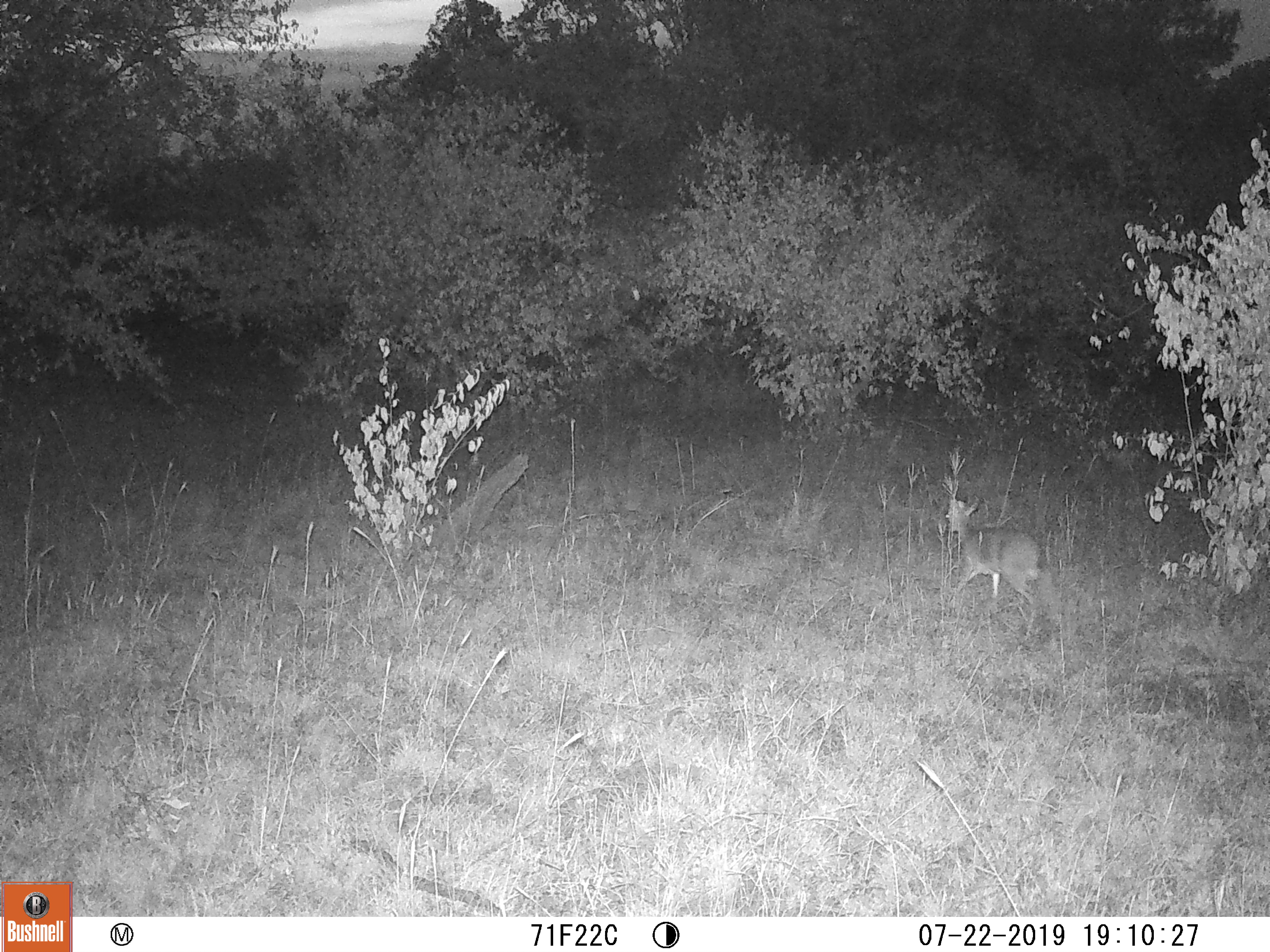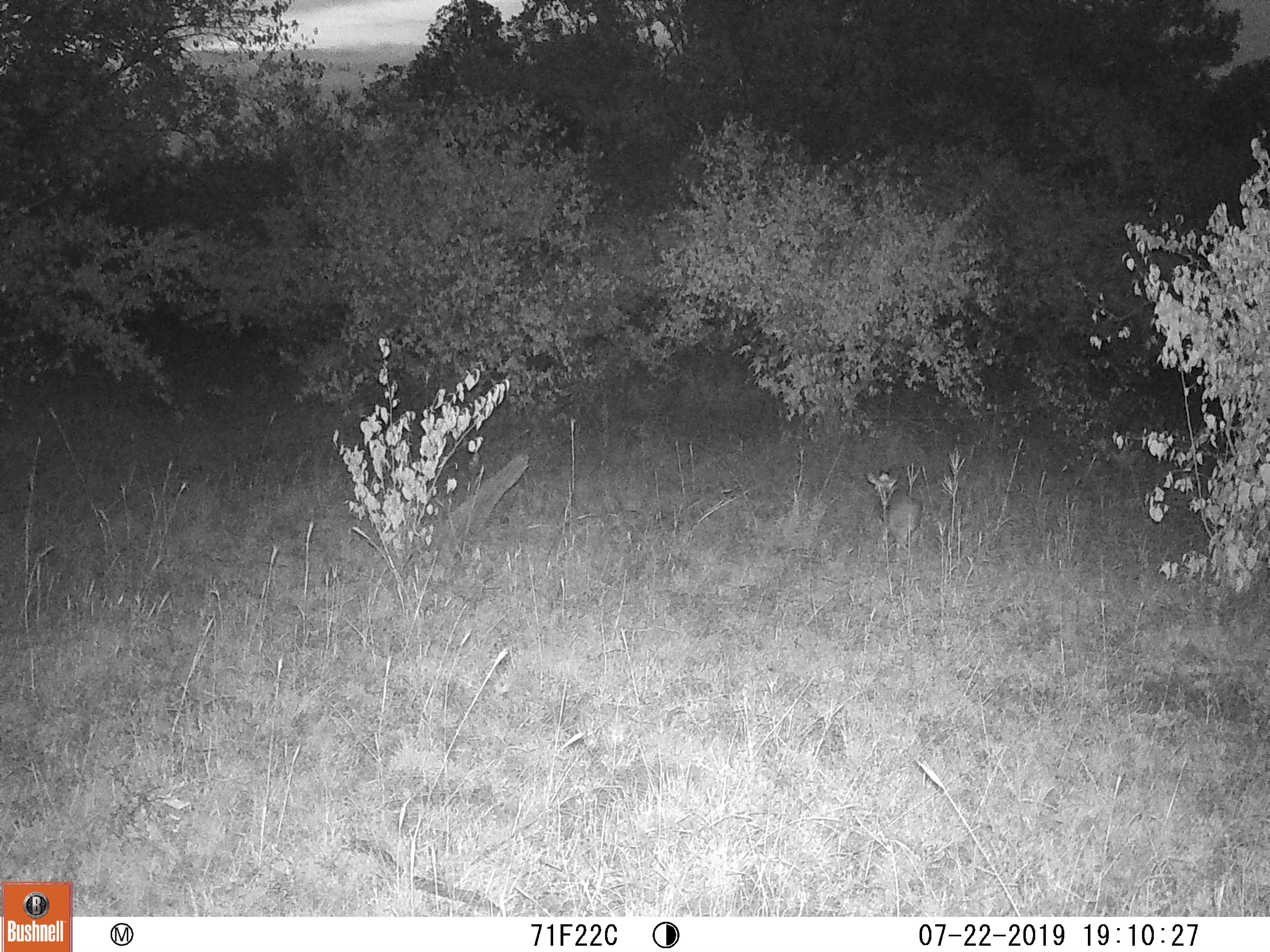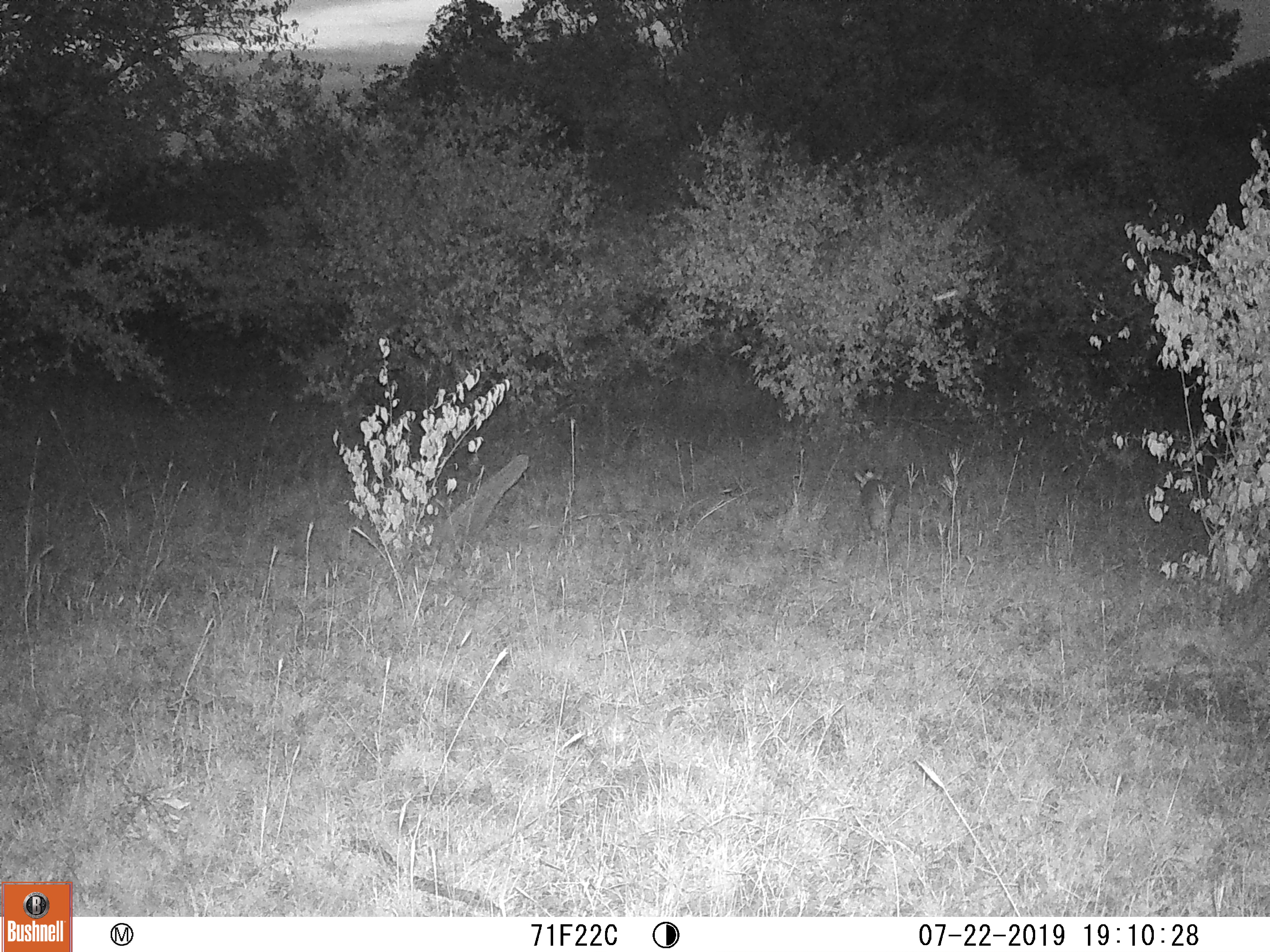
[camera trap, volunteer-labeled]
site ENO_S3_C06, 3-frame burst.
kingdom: Animalia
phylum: Chordata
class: Mammalia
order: Artiodactyla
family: Bovidae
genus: Madoqua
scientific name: Madoqua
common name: dik-dik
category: dikdik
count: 1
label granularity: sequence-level